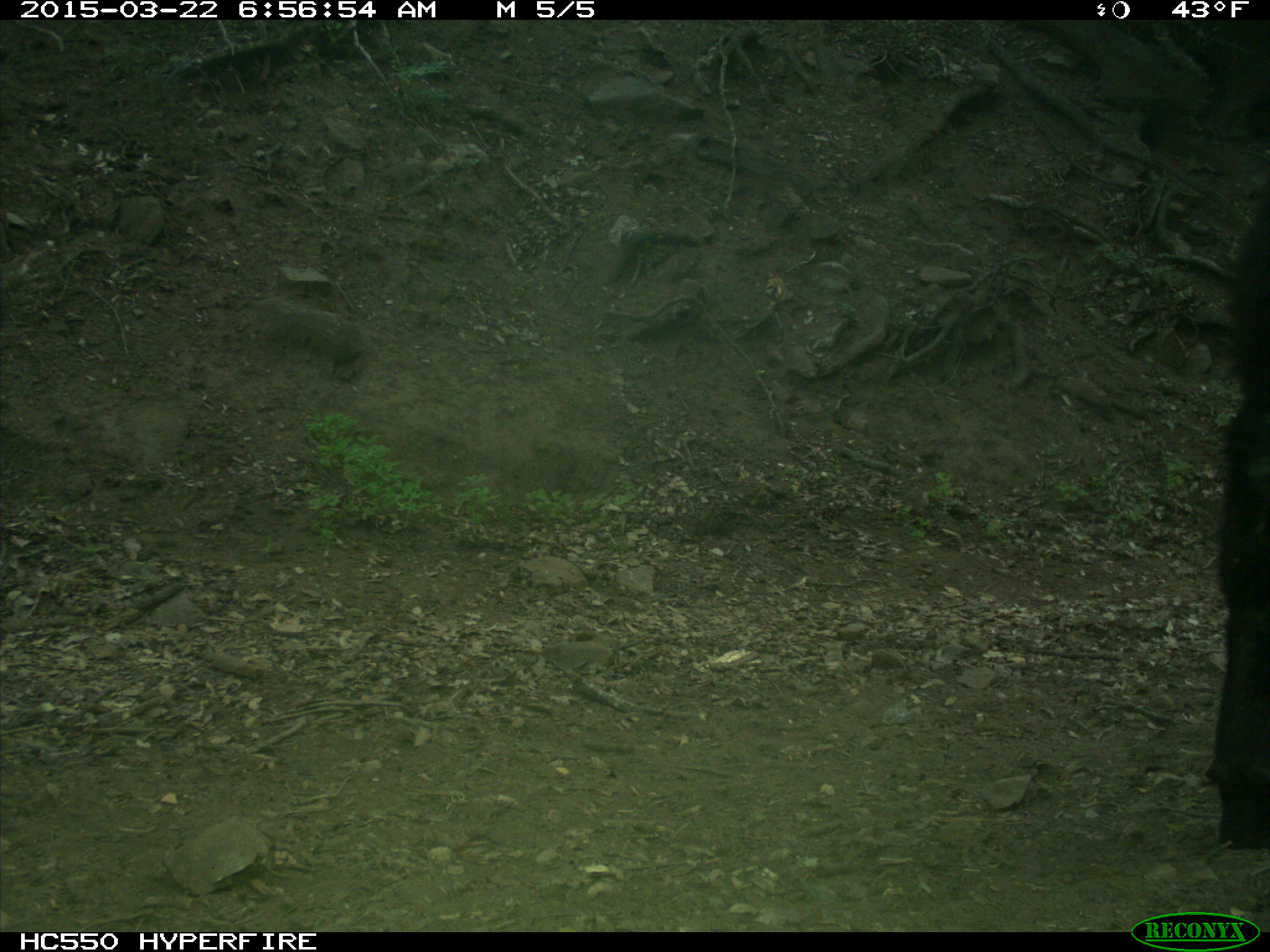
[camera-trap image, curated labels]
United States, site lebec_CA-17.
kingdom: Animalia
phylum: Chordata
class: Mammalia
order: Artiodactyla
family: Bovidae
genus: Bos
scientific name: Bos taurus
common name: domestic cow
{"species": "Bos taurus (domestic cow)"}